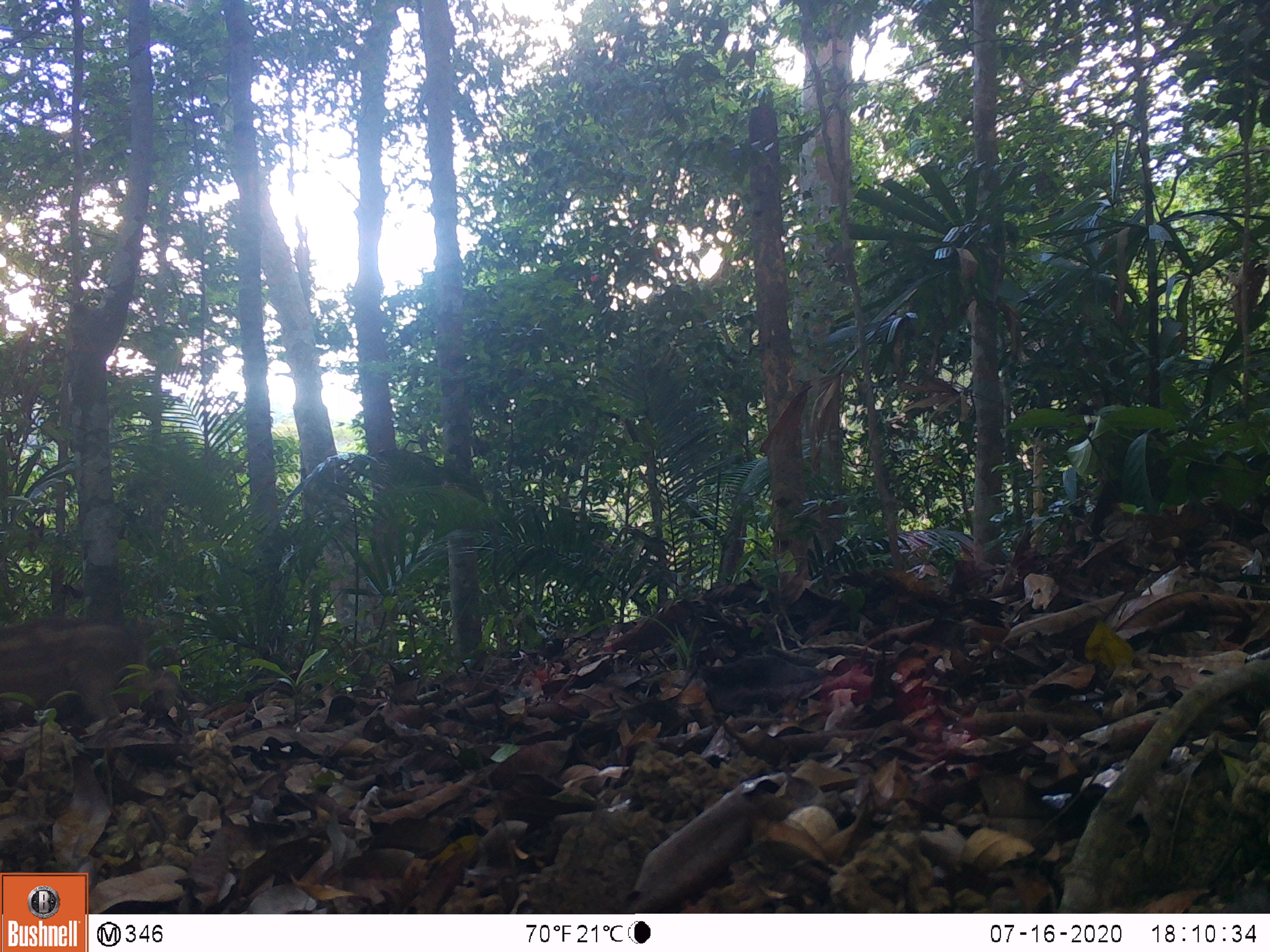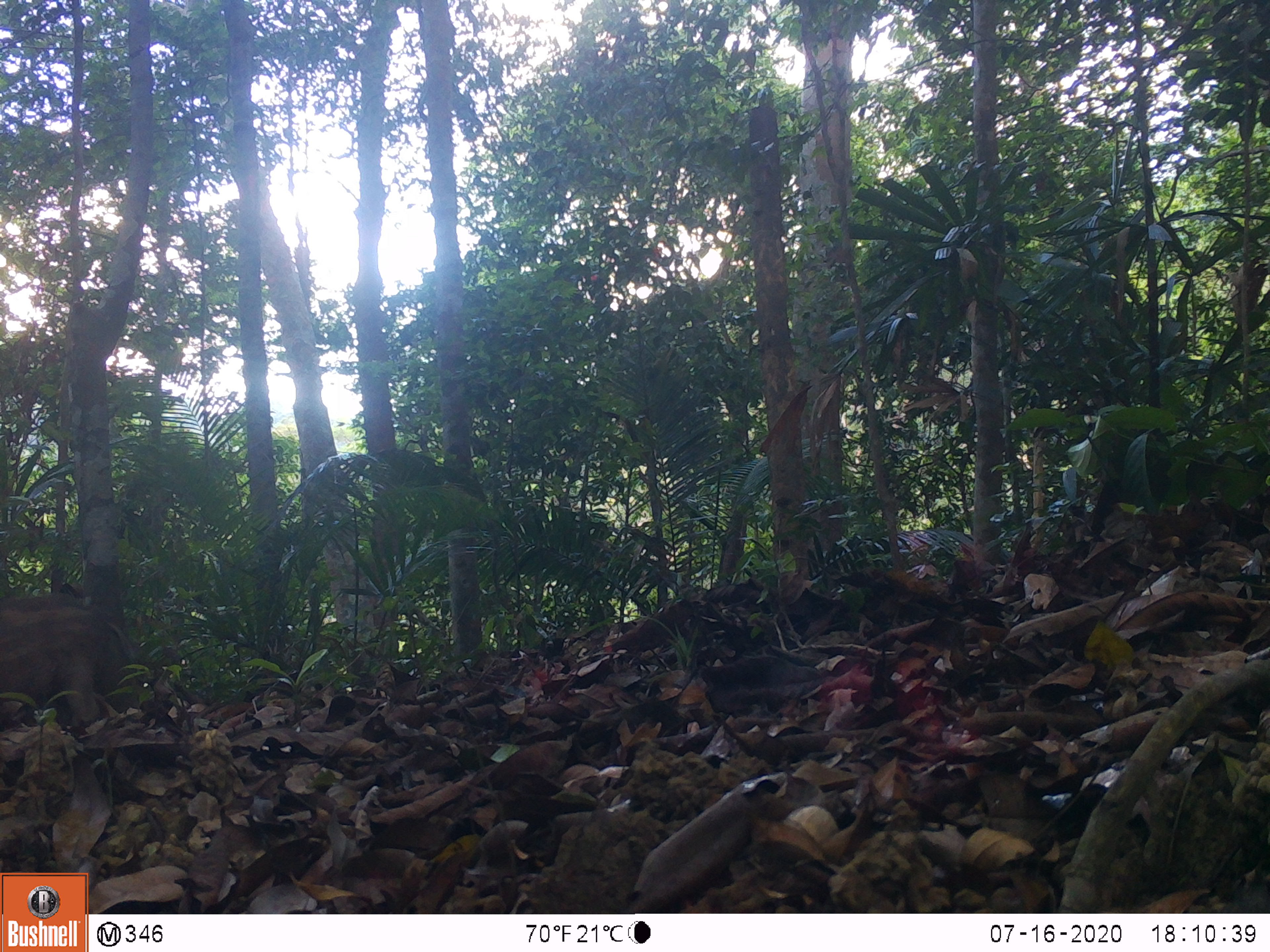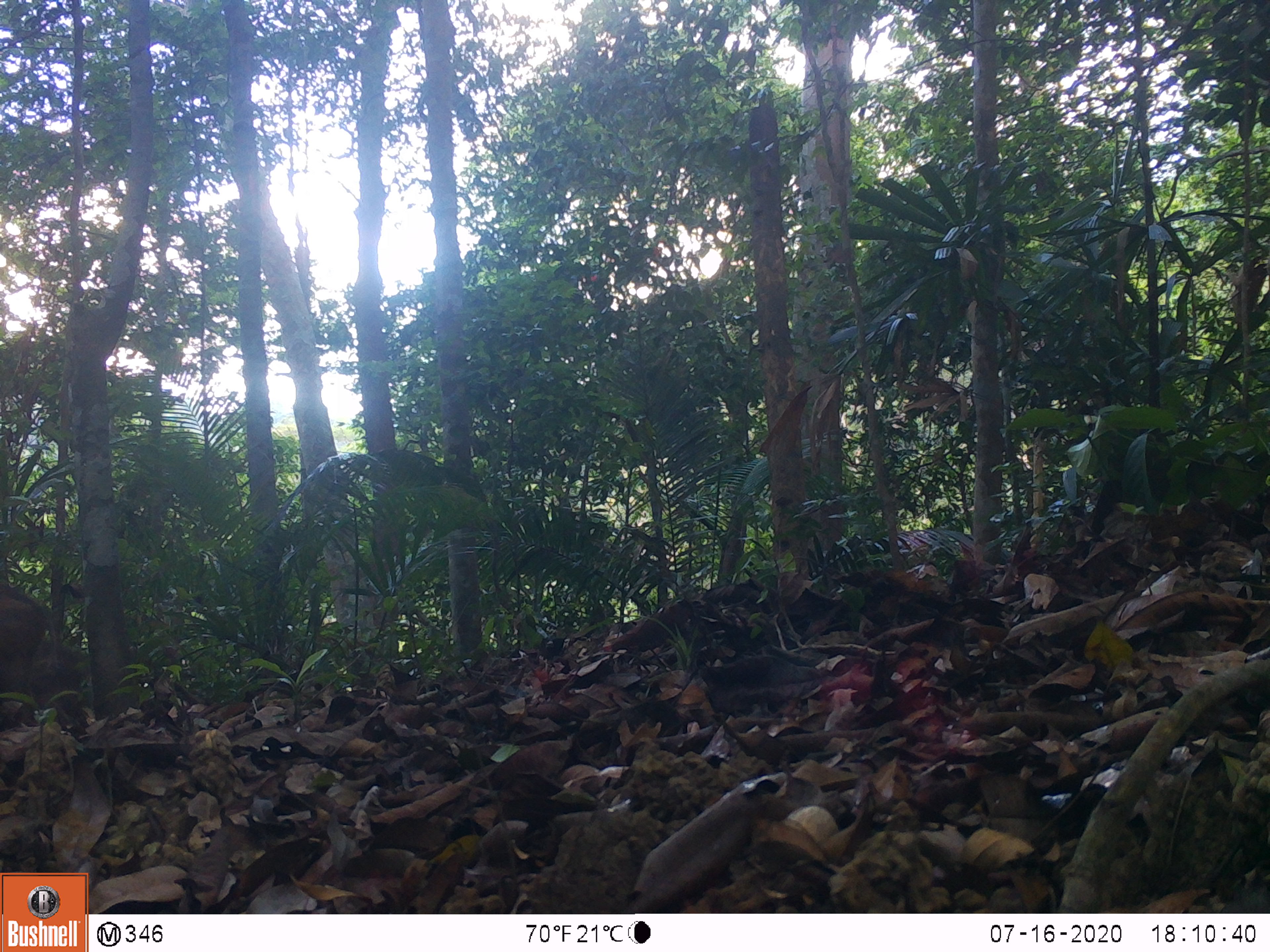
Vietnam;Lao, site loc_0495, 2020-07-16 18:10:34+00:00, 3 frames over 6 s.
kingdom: Animalia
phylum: Chordata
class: Mammalia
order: Artiodactyla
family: Suidae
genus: Sus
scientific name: Sus scrofa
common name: eurasian wild pig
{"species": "eurasian wild pig (Sus scrofa)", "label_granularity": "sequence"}